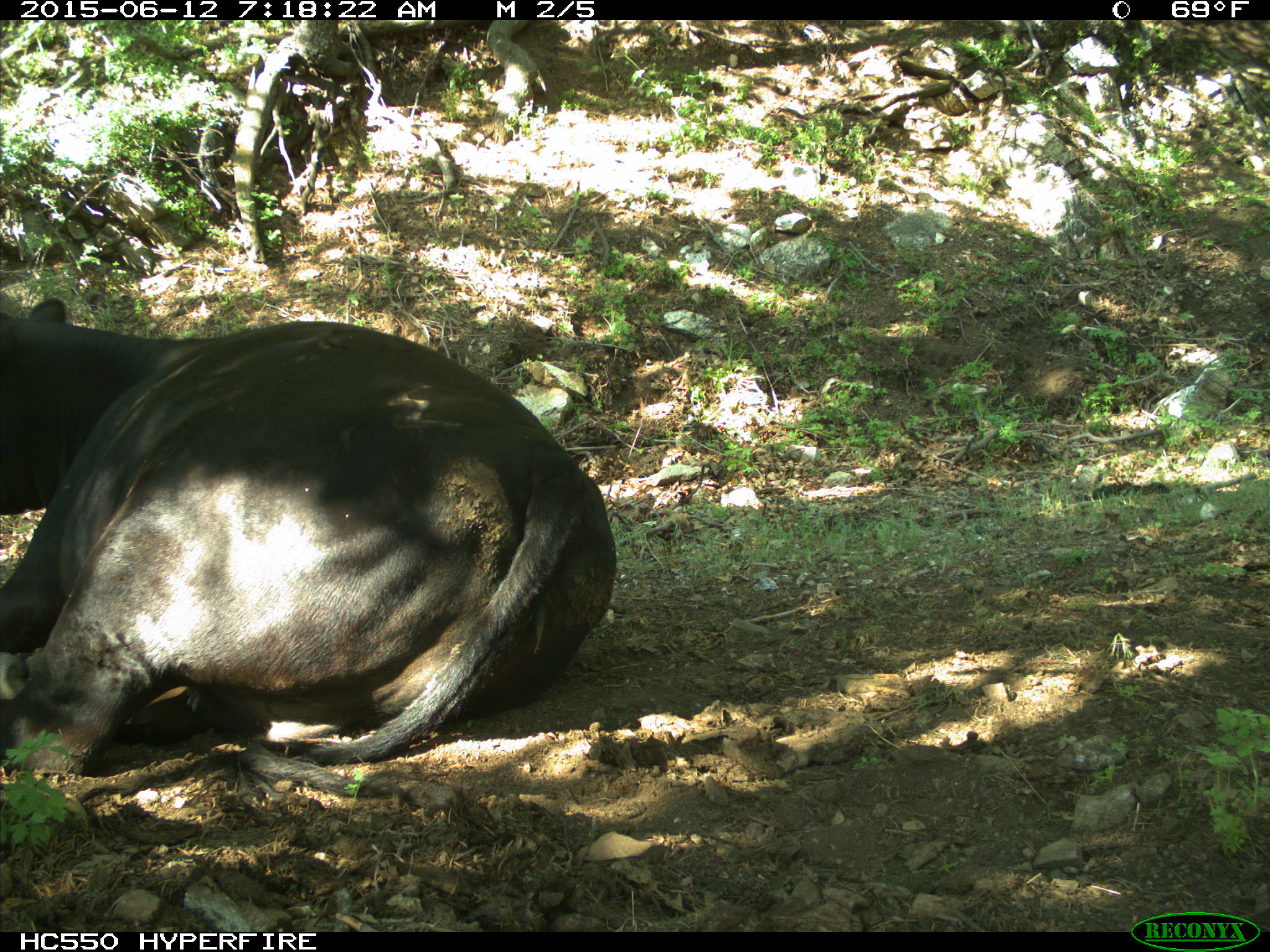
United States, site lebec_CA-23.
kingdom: Animalia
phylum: Chordata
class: Mammalia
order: Artiodactyla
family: Bovidae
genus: Bos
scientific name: Bos taurus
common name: domestic cow